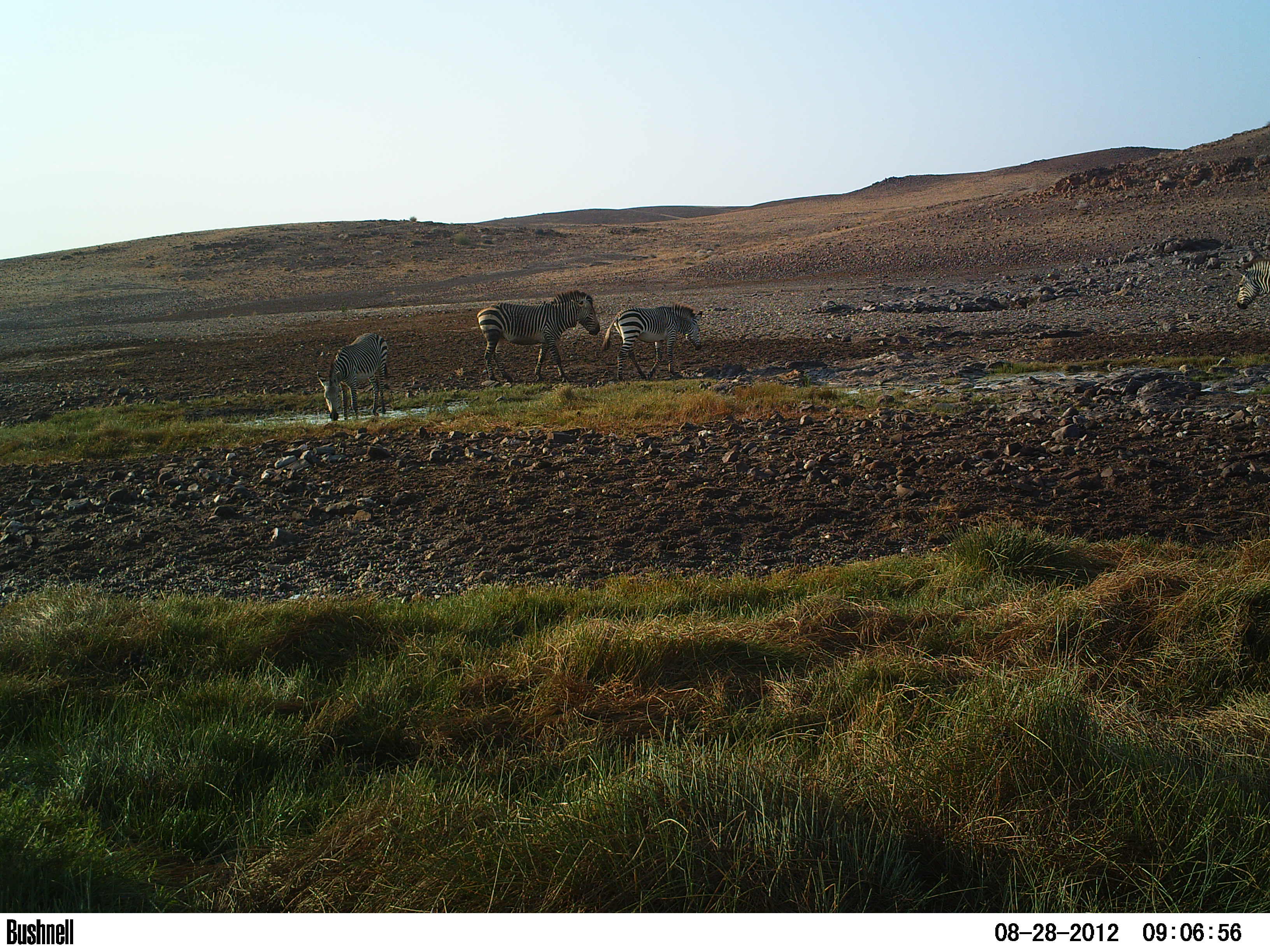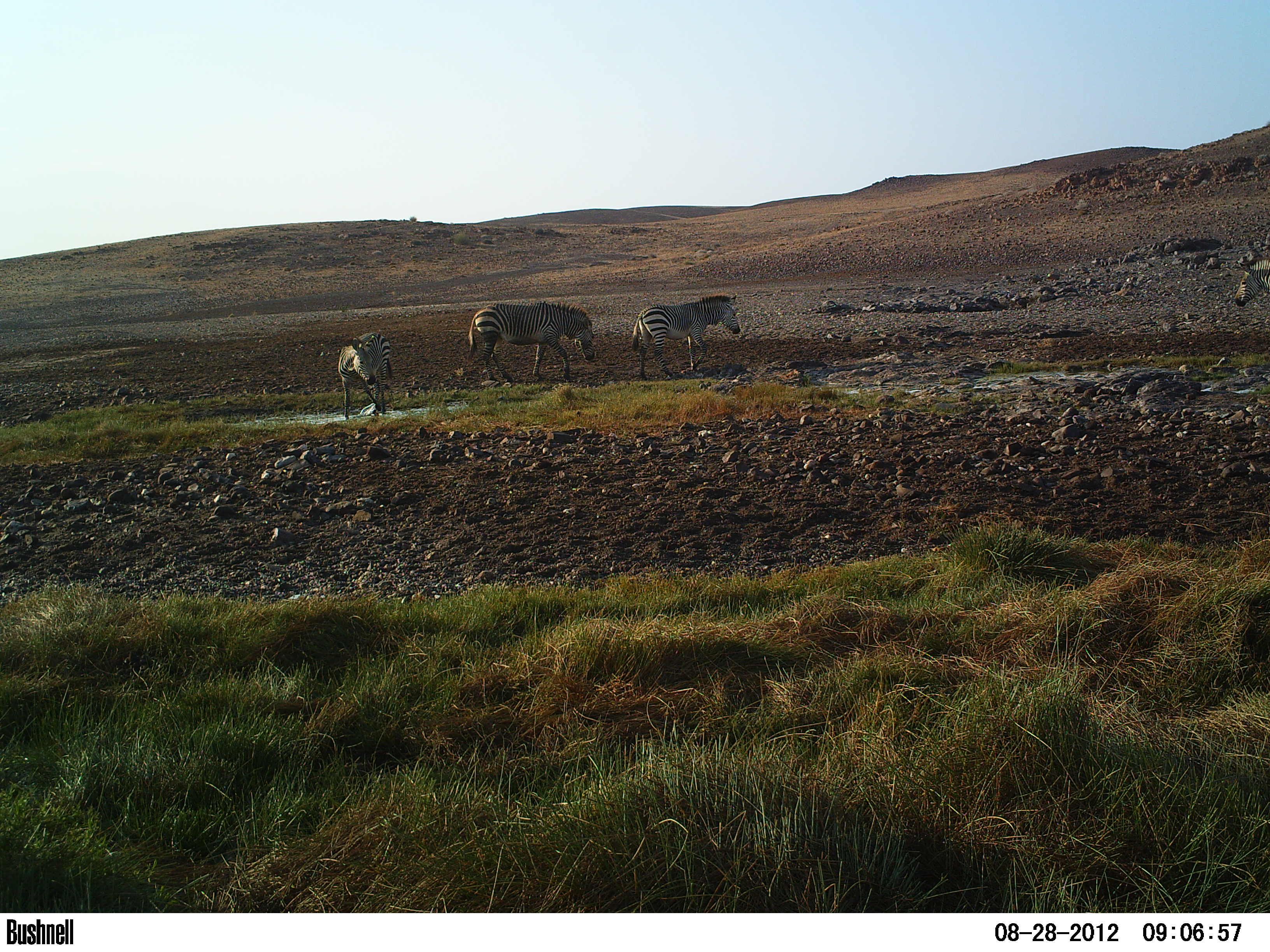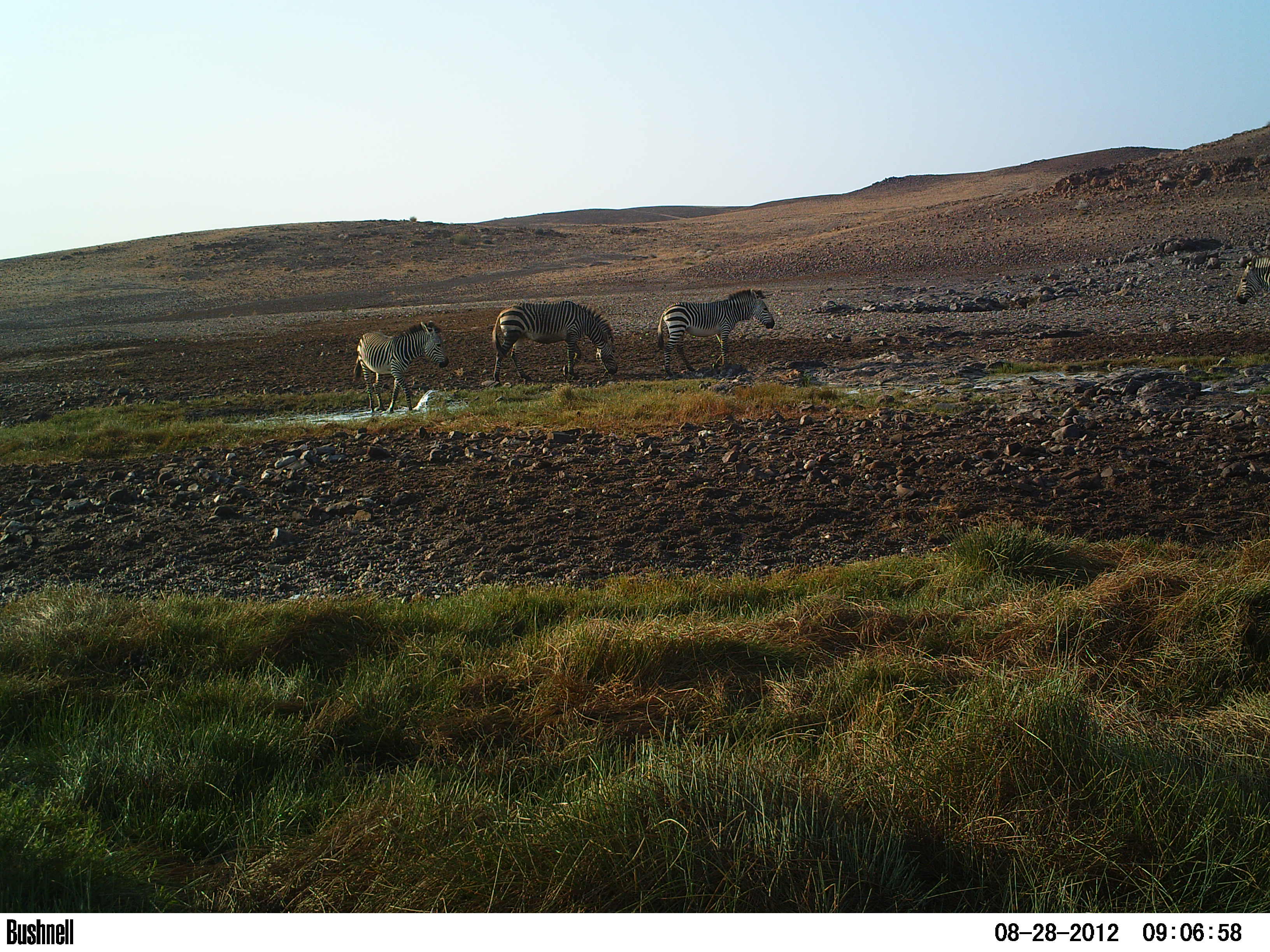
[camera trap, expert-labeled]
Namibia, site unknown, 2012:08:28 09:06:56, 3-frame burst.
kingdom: Animalia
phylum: Chordata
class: Mammalia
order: Perissodactyla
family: Equidae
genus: Equus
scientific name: Equus zebra hartmannae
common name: hartmann's mountain zebra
Equus zebra hartmannae (hartmann's mountain zebra).